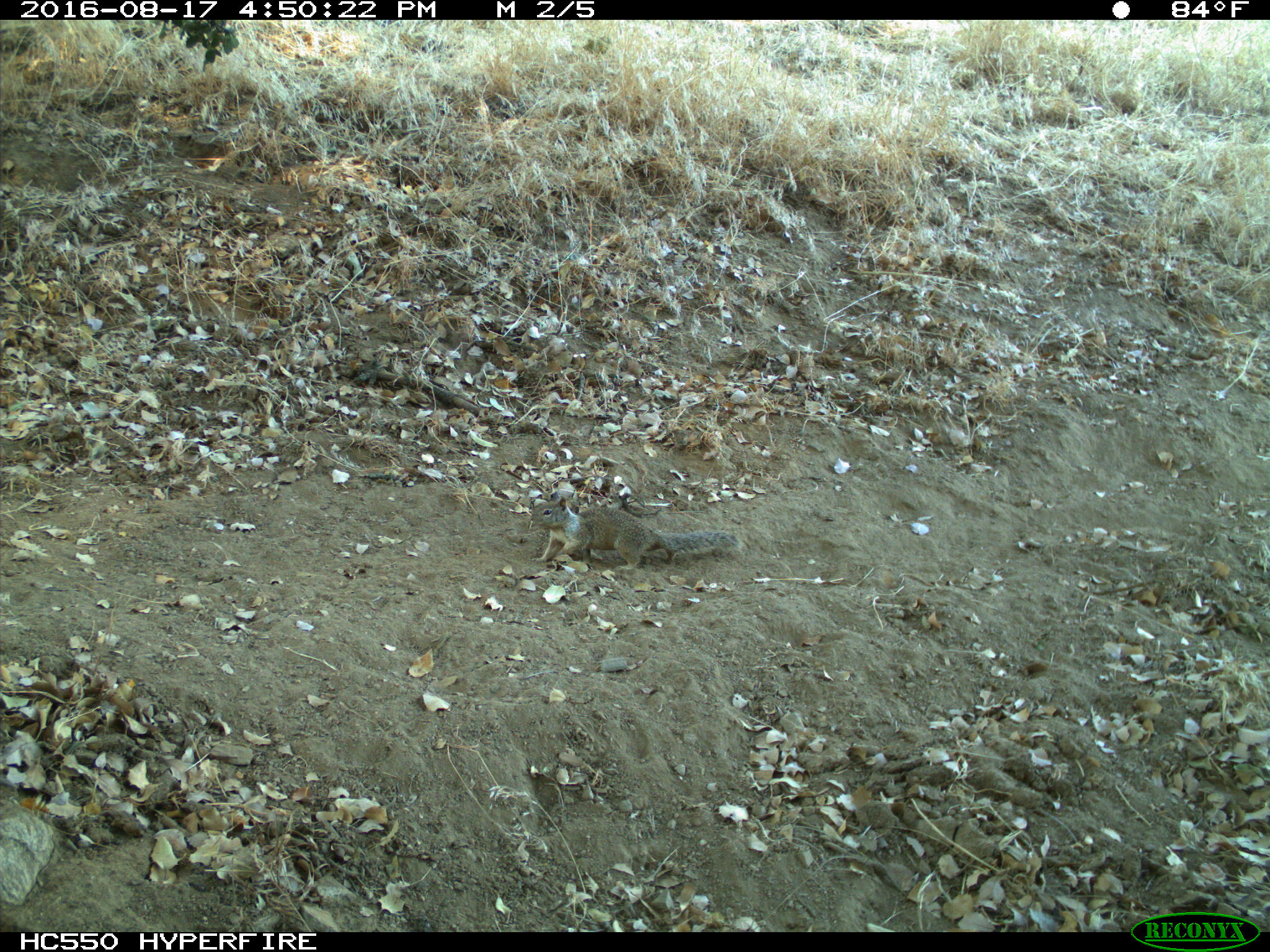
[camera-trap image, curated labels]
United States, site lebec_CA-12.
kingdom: Animalia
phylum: Chordata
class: Mammalia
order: Rodentia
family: Sciuridae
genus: Otospermophilus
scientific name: Otospermophilus beecheyi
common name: california ground squirrel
Otospermophilus beecheyi (california ground squirrel).